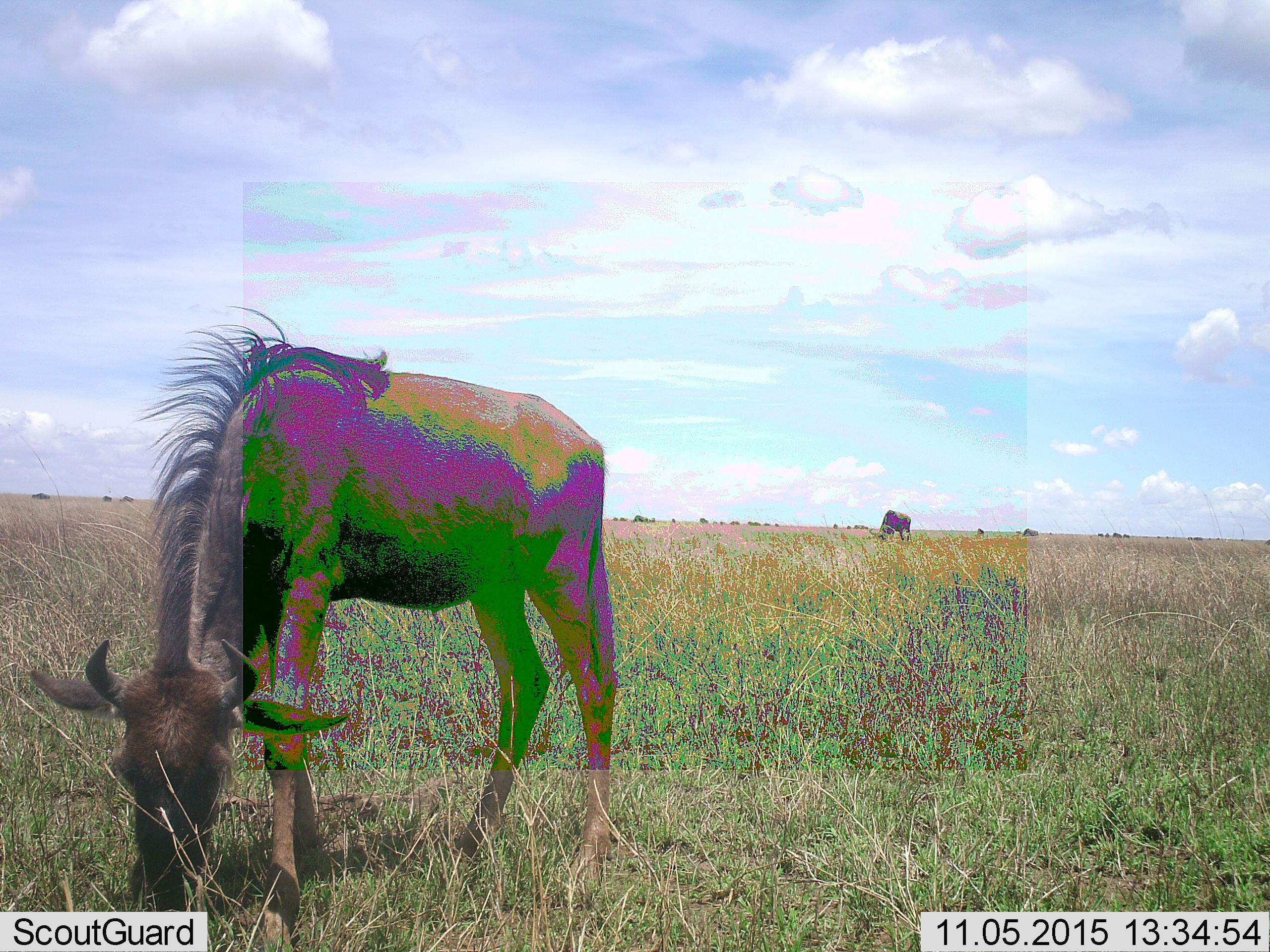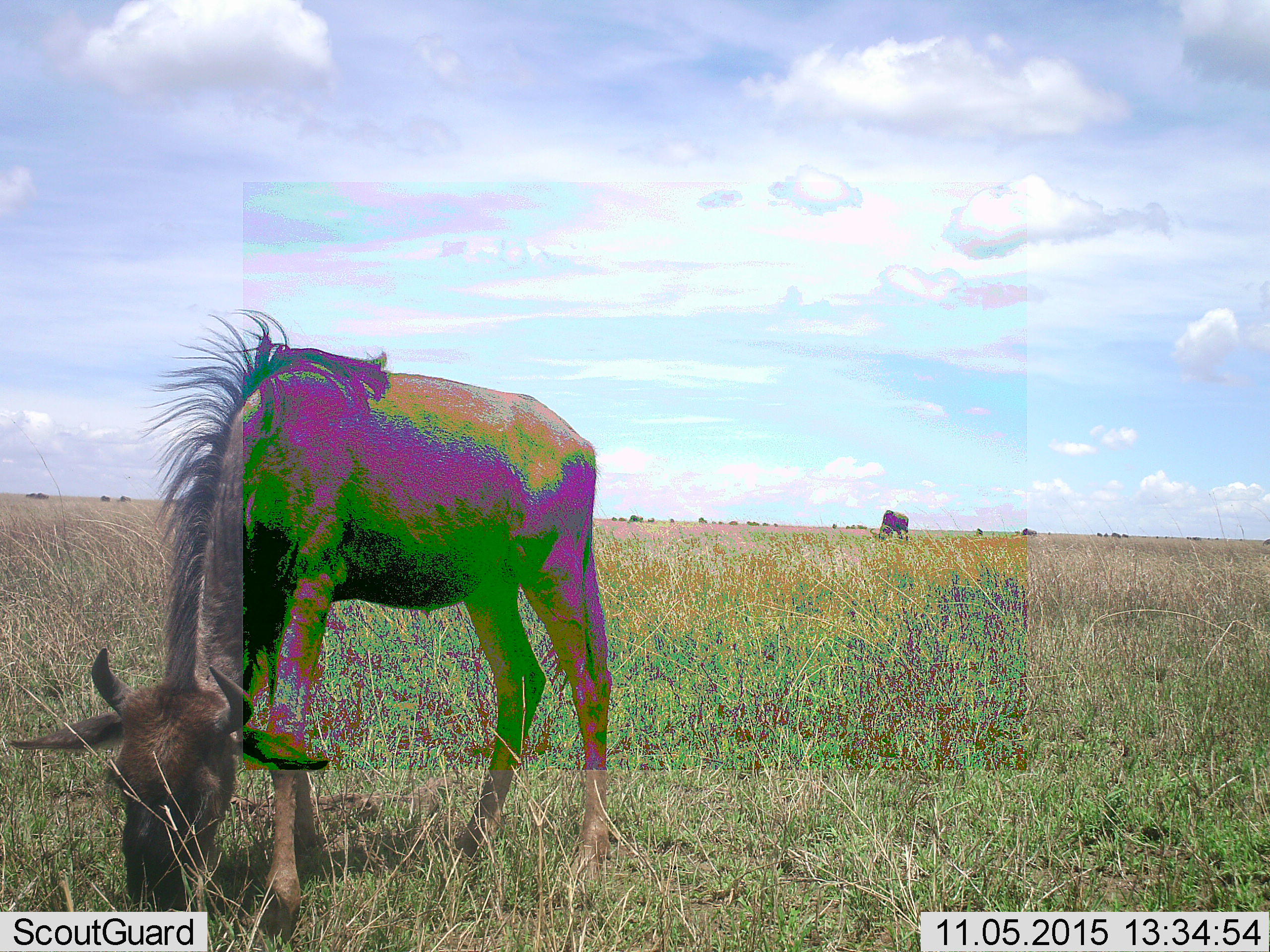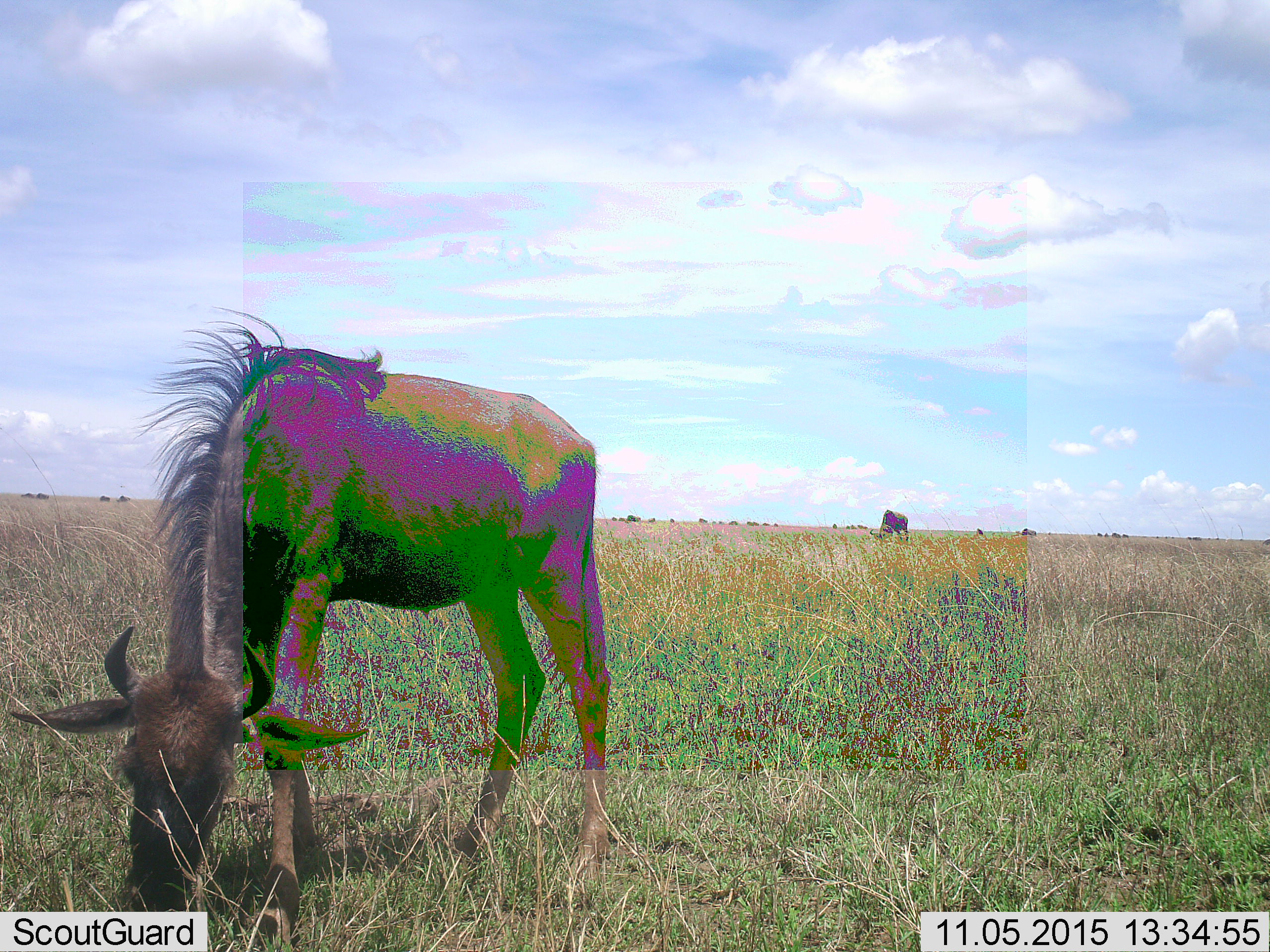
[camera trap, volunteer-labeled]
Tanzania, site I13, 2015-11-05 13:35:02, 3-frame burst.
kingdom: Animalia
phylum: Chordata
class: Mammalia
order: Artiodactyla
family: Bovidae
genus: Connochaetes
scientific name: Connochaetes taurinus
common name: blue wildebeest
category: wildebeest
Wildebeest (blue wildebeest) (Connochaetes taurinus), count 11-50. Behavior (volunteer vote fractions): standing 38%, resting 0%, moving 25%, interacting 0%. Young present (vote fraction): 25%. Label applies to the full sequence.